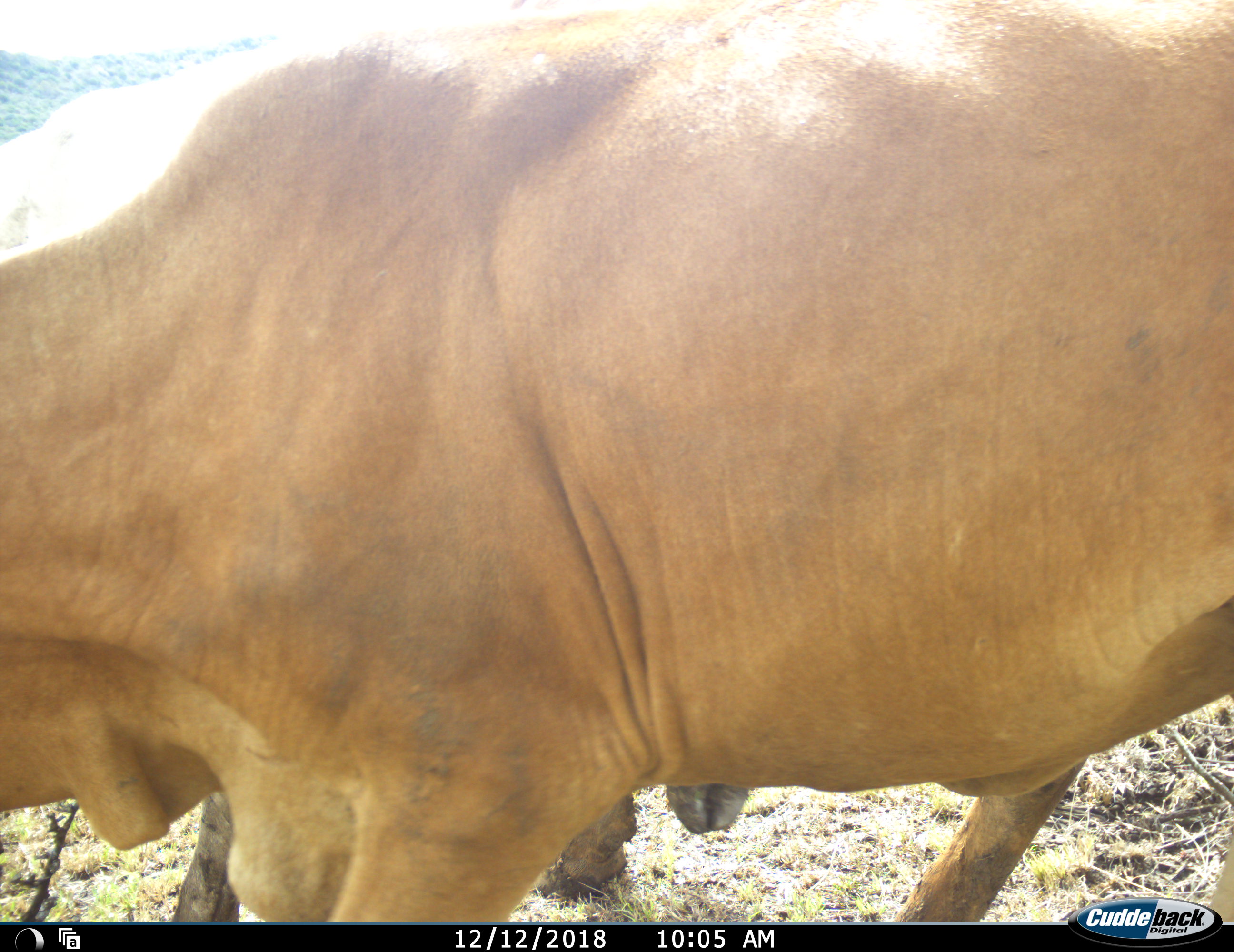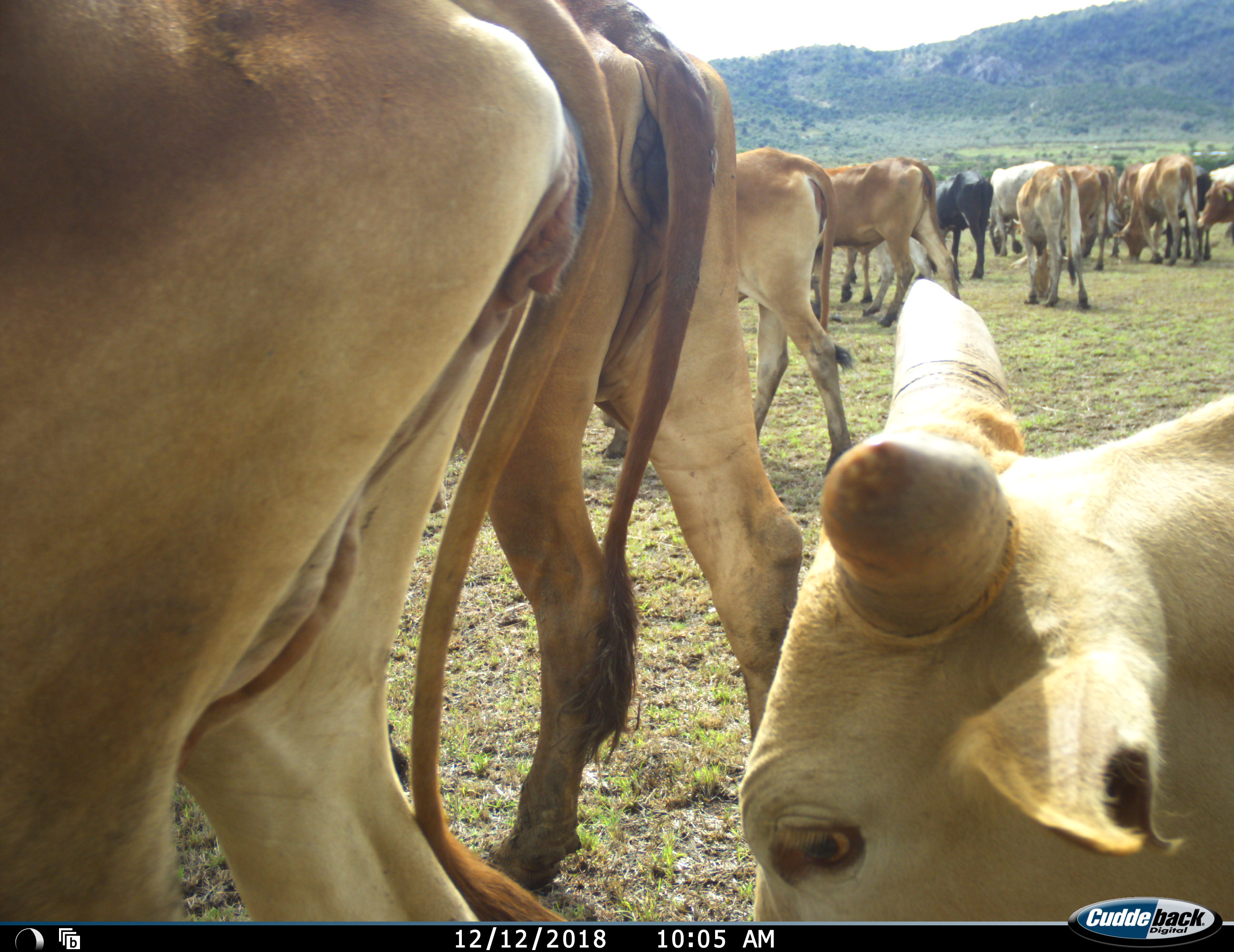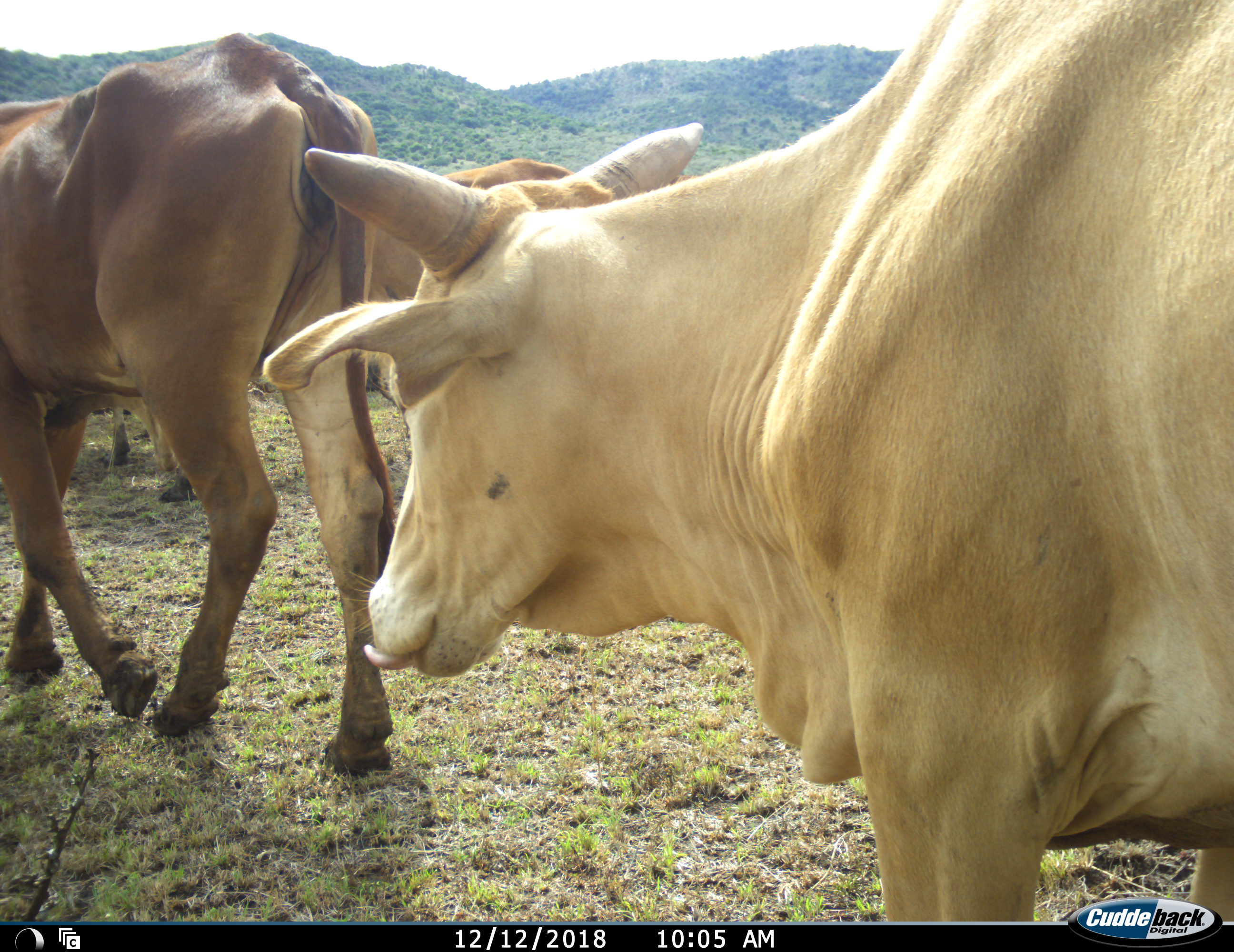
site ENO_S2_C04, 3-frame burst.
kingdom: Animalia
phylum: Chordata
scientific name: Vertebrata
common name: domestic animal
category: domesticanimal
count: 11-50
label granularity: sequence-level